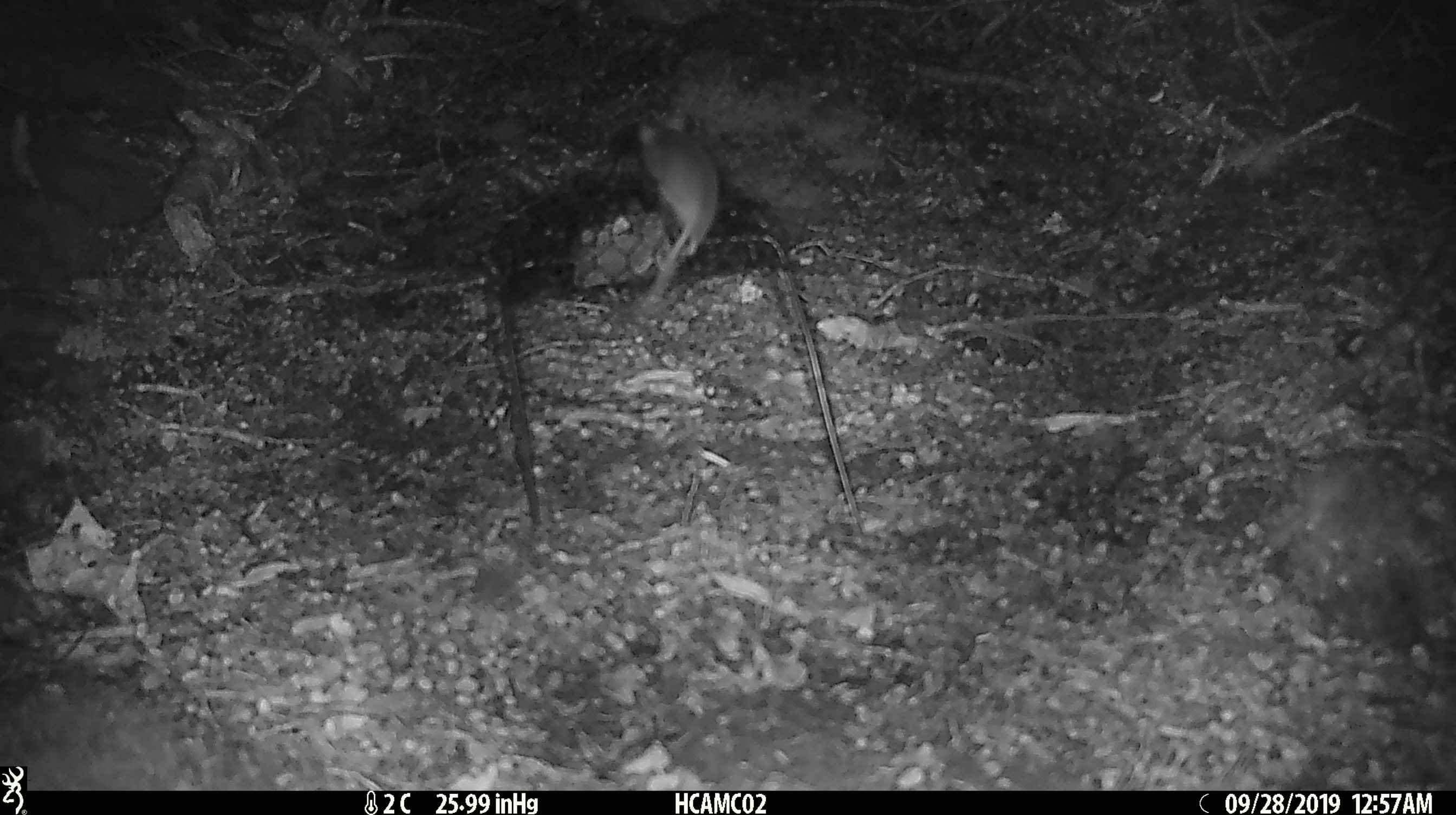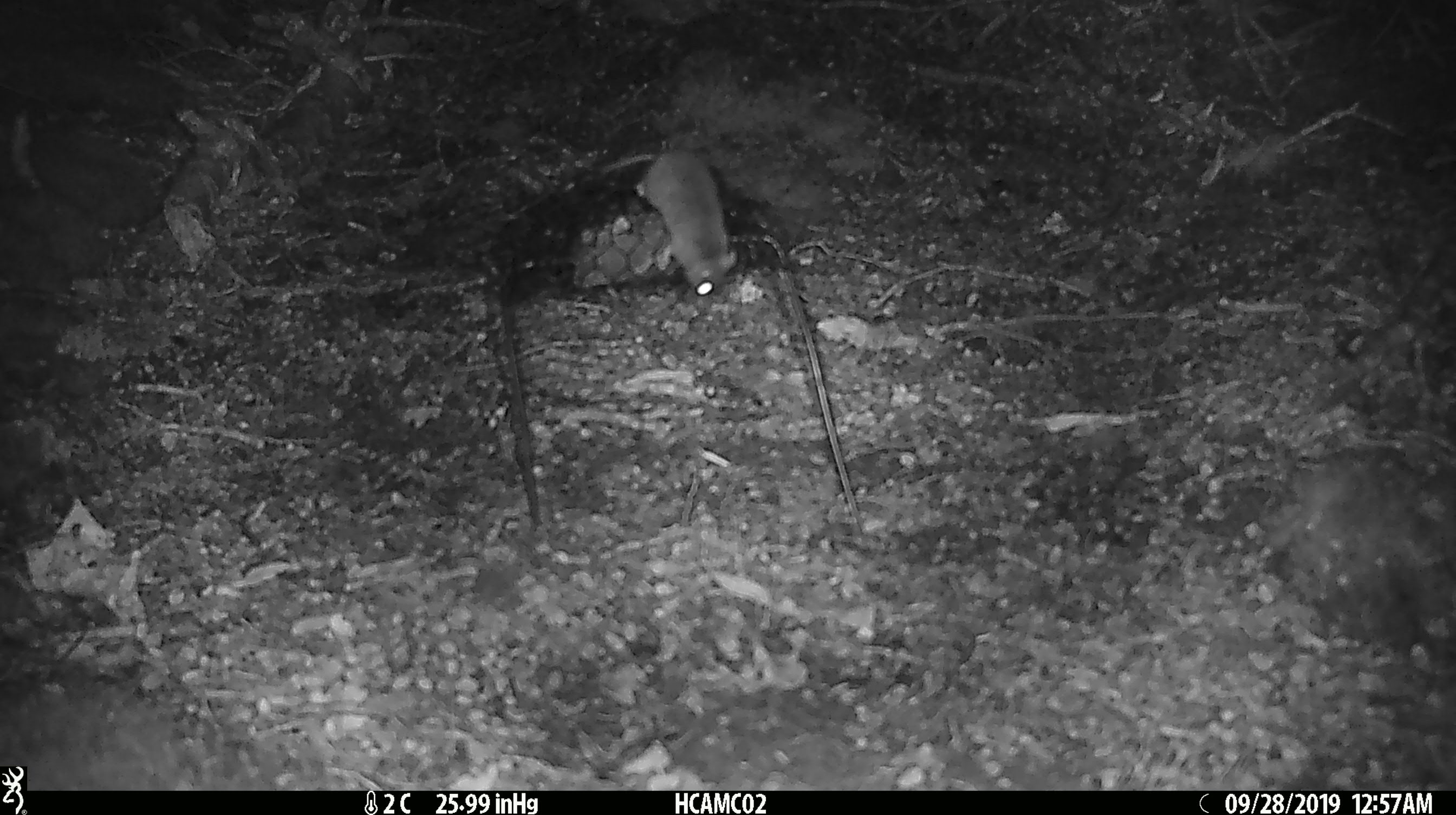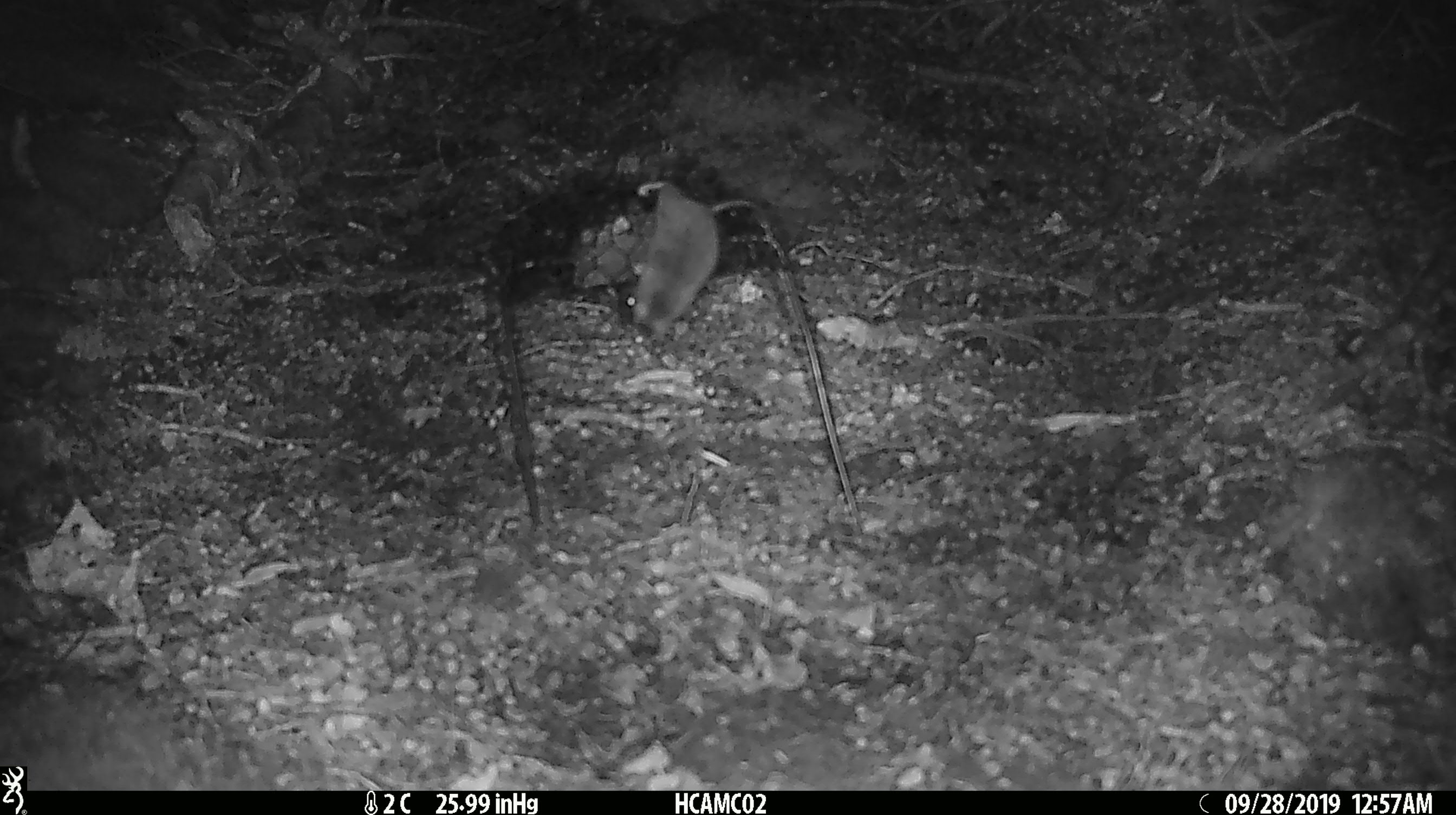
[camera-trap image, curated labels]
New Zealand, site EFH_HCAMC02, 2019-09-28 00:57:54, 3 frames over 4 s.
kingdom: Animalia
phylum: Chordata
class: Mammalia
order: Rodentia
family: Muridae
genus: Mus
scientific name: Mus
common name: mouse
Mouse (Mus).